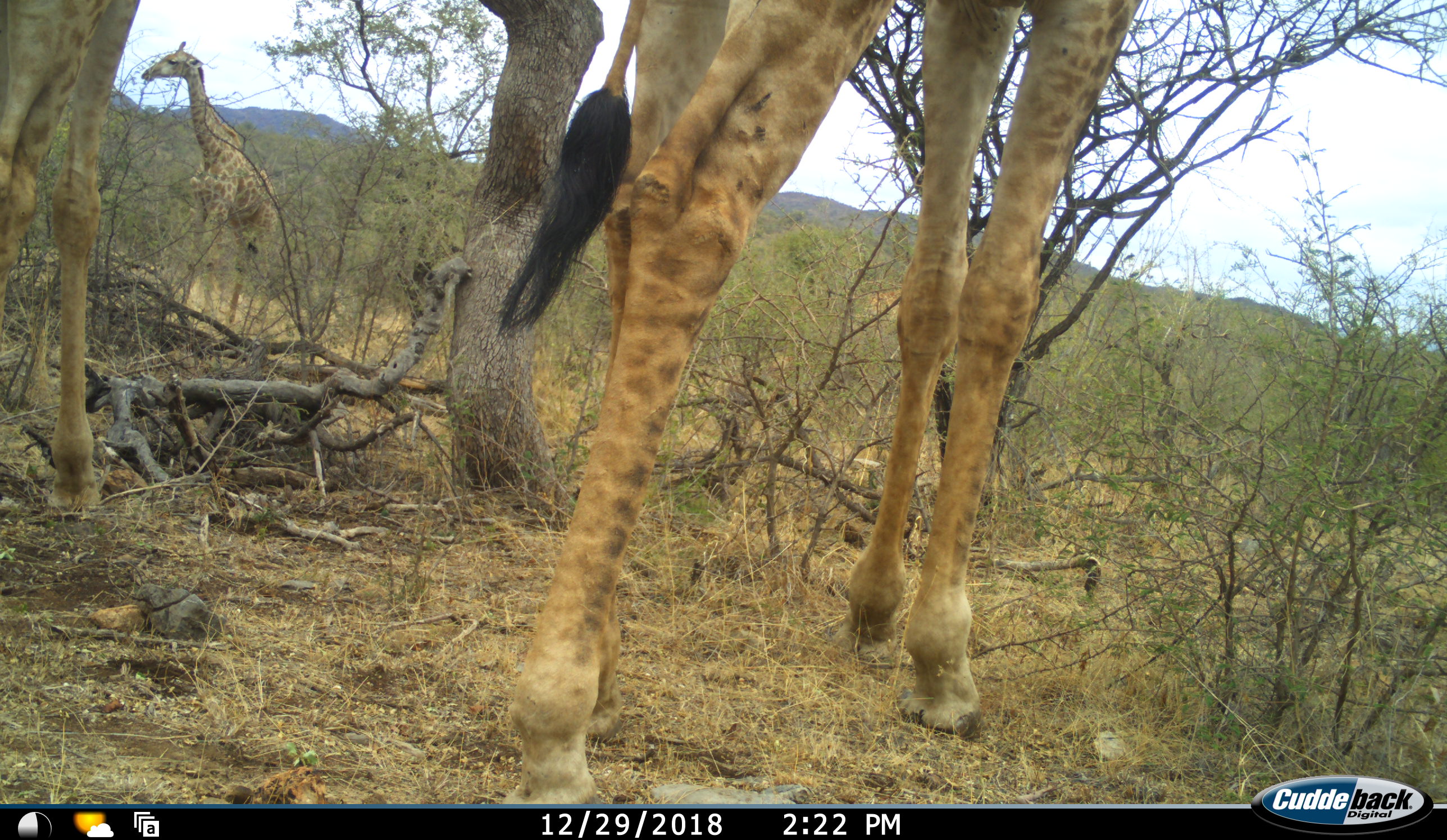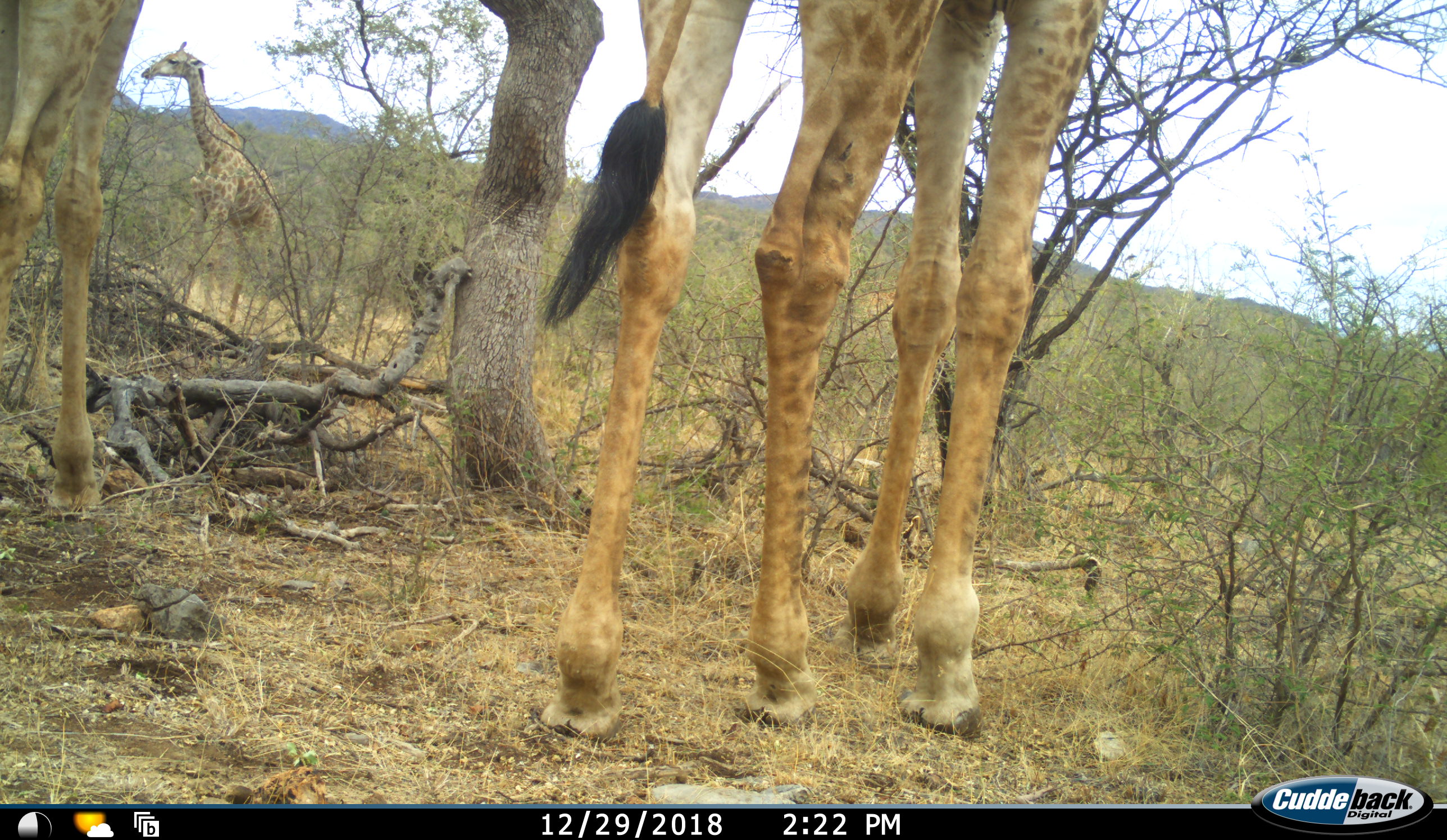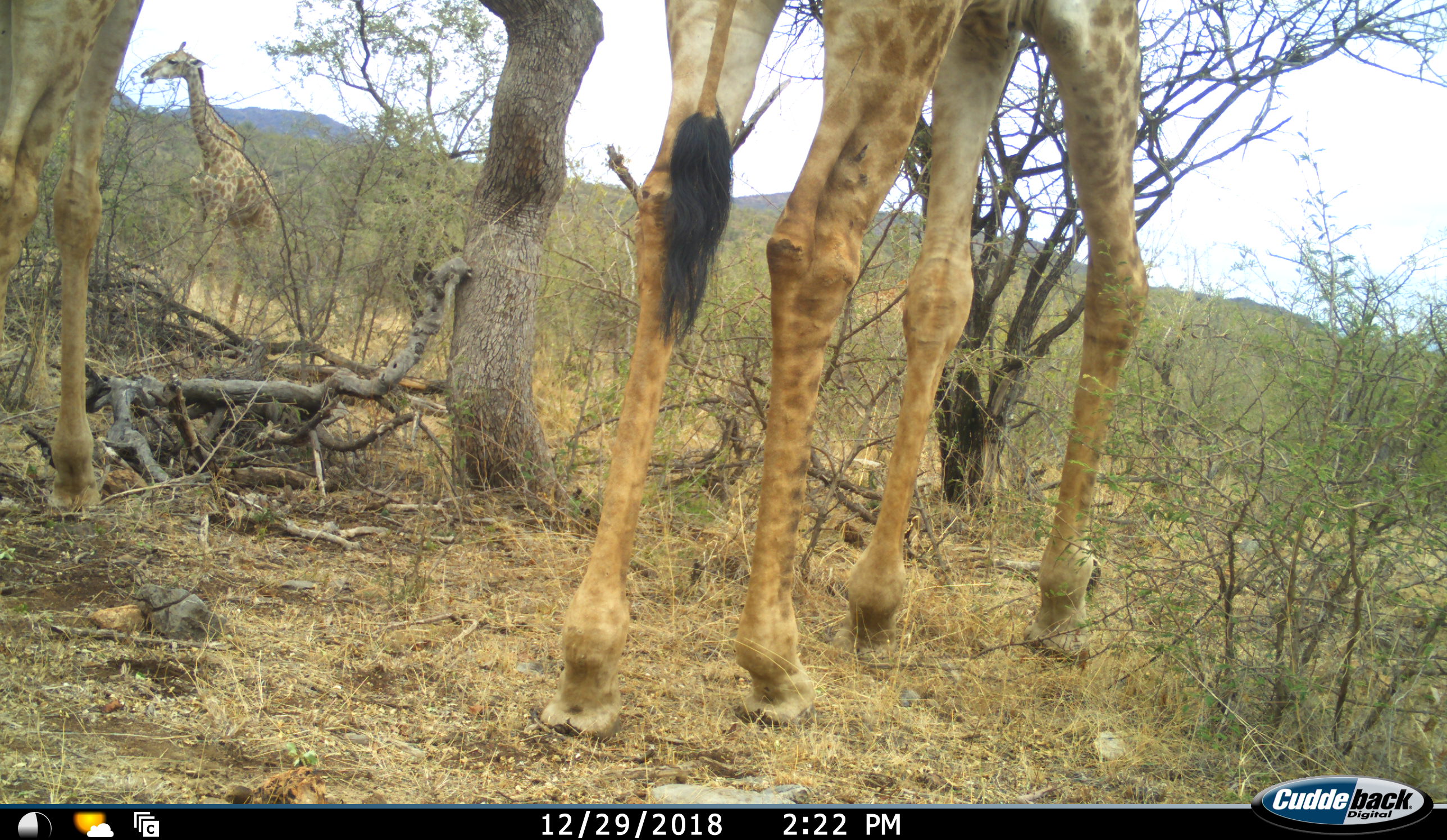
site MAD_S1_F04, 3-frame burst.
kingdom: Animalia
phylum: Chordata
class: Mammalia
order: Artiodactyla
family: Giraffidae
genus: Giraffa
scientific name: Giraffa camelopardalis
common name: giraffe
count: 3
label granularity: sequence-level